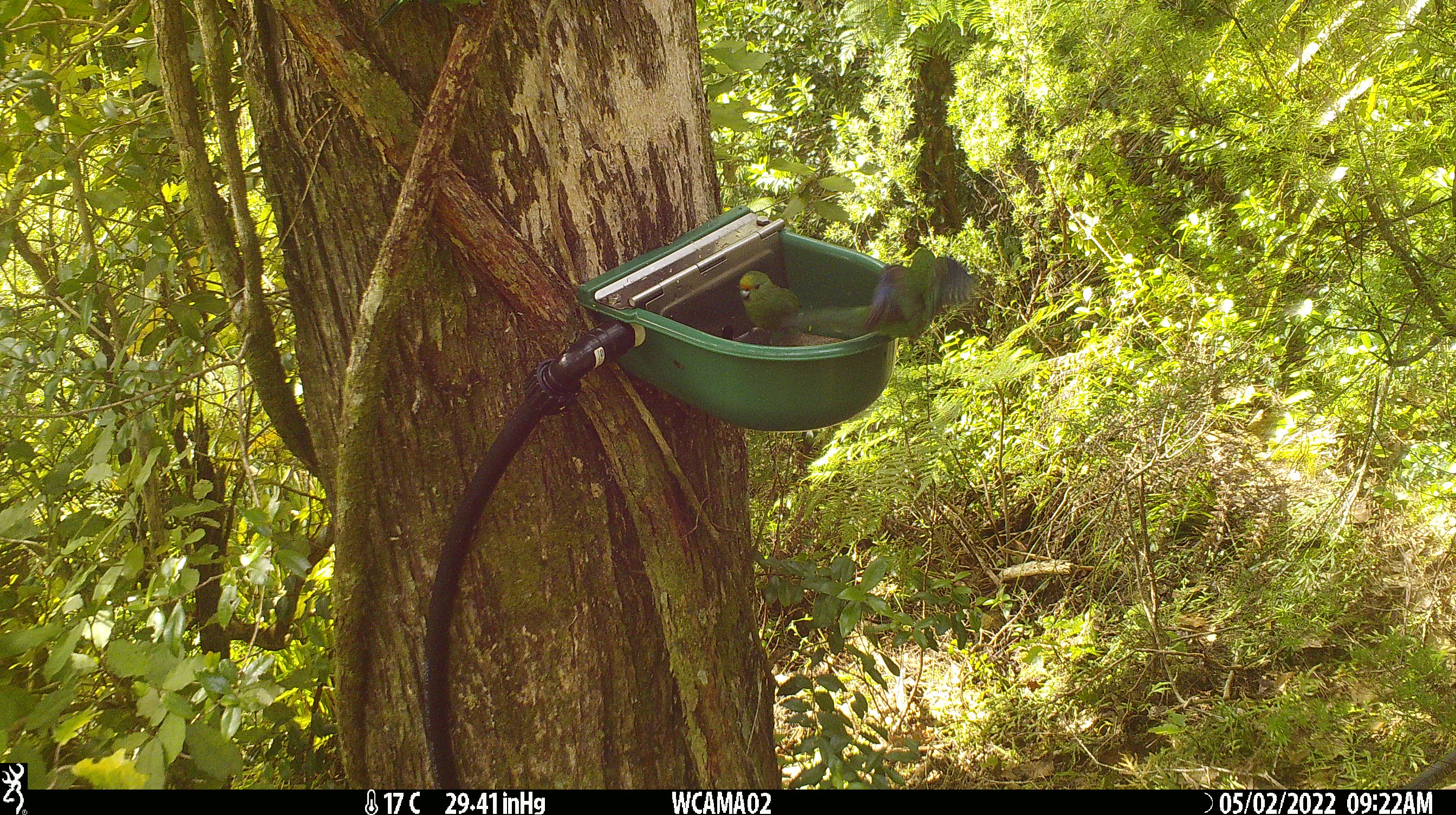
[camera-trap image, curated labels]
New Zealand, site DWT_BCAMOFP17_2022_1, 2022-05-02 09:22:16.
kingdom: Animalia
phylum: Chordata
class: Aves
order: Psittaciformes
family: Psittaculidae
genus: Cyanoramphus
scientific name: Cyanoramphus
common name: parakeet